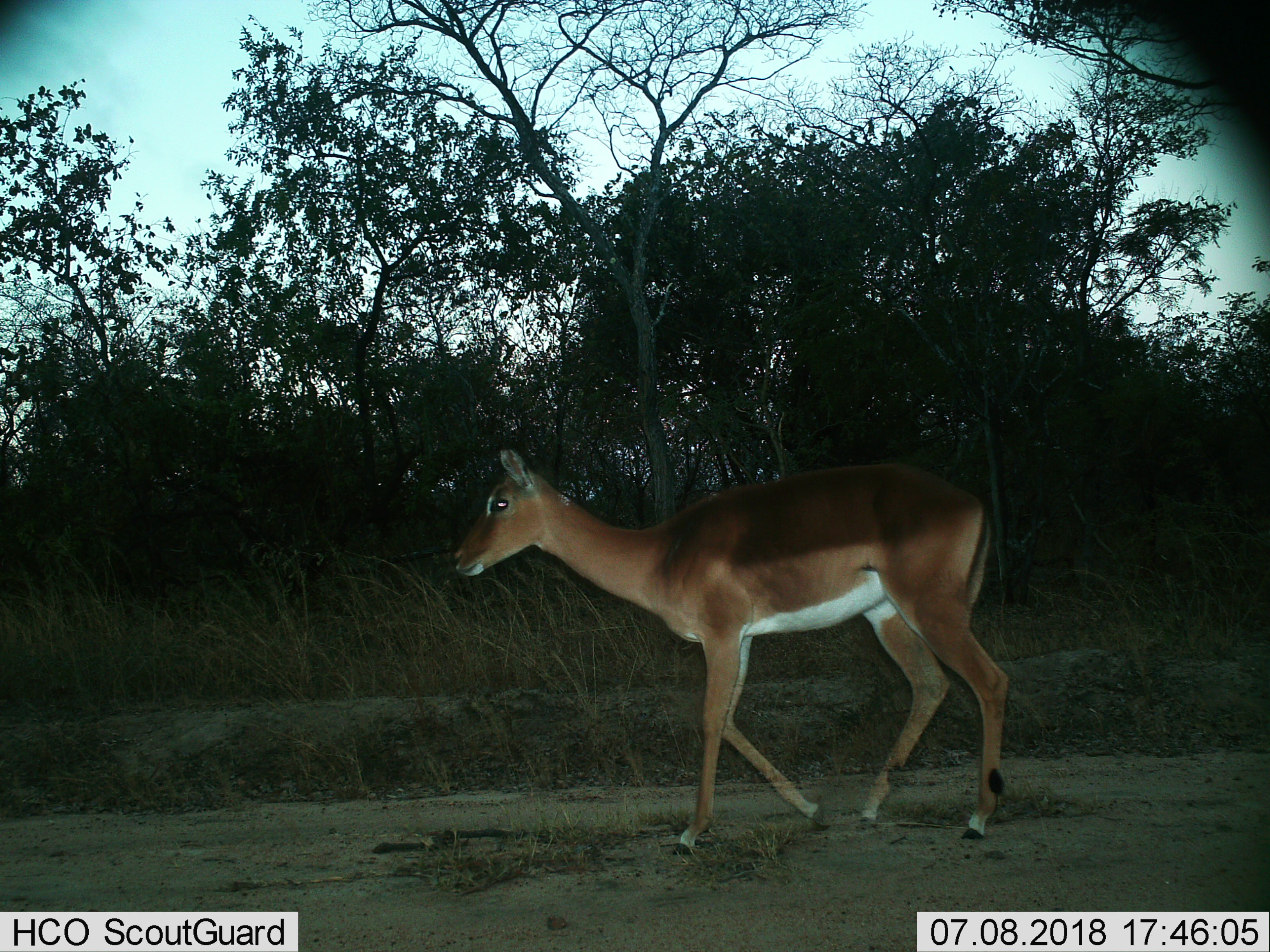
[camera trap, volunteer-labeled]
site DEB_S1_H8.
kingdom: Animalia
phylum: Chordata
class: Mammalia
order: Artiodactyla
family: Bovidae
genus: Aepyceros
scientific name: Aepyceros melampus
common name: impala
Impala (Aepyceros melampus), count 1. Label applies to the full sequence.